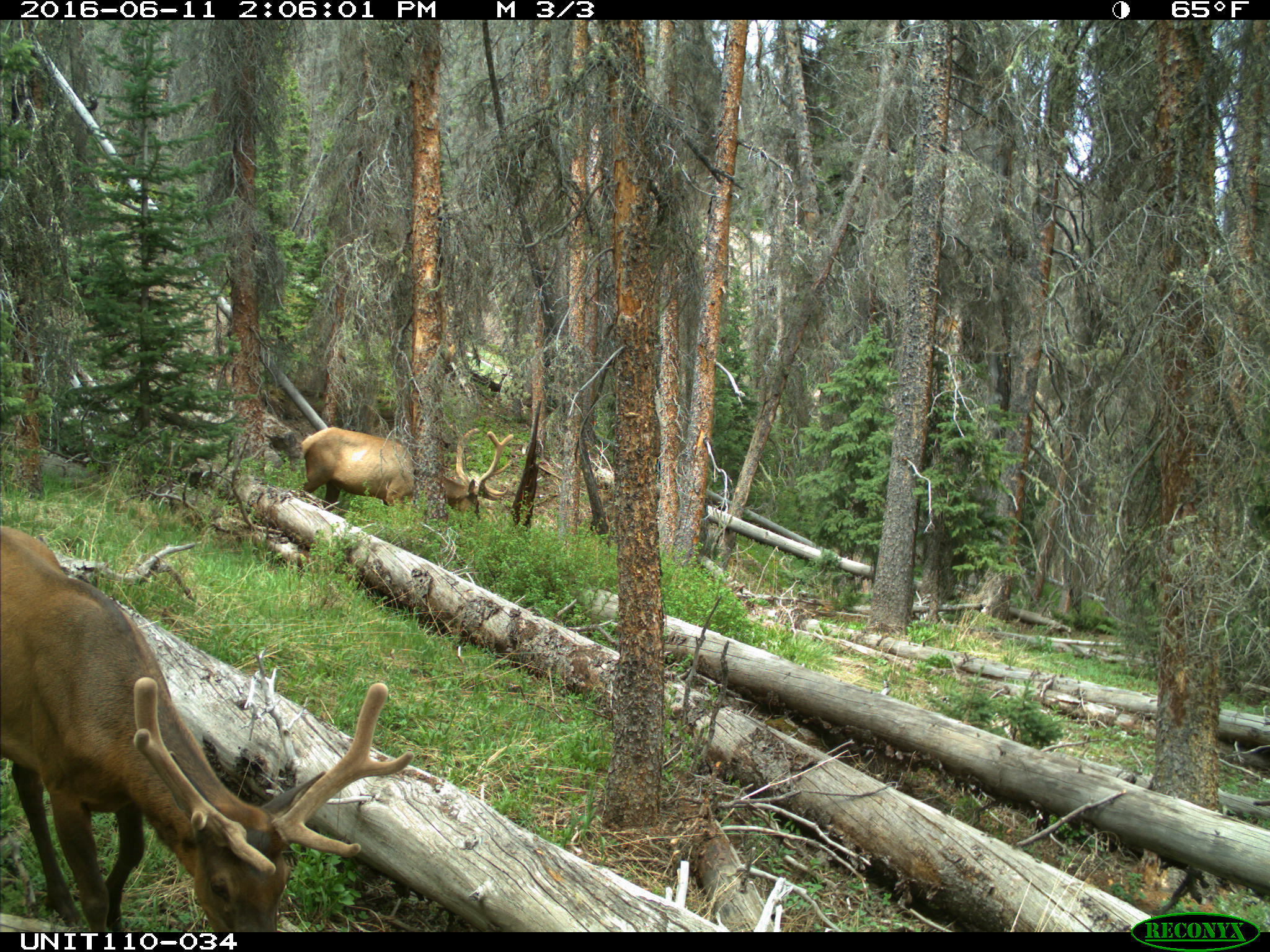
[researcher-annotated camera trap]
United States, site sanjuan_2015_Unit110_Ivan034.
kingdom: Animalia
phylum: Chordata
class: Mammalia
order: Artiodactyla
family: Cervidae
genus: Cervus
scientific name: Cervus elaphus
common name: red deer